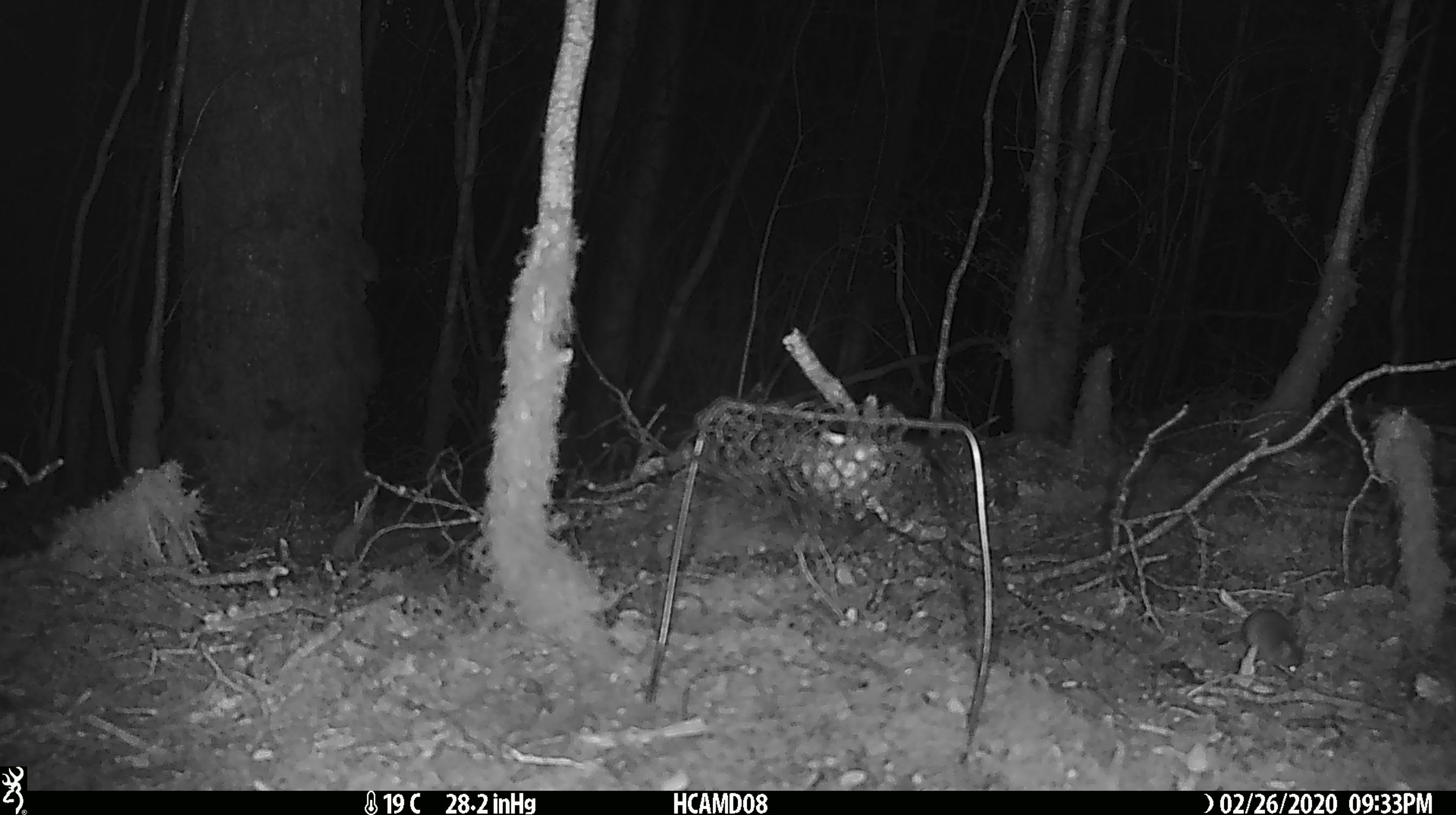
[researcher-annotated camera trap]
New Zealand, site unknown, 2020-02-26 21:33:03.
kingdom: Animalia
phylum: Chordata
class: Mammalia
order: Rodentia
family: Muridae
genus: Mus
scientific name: Mus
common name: mouse